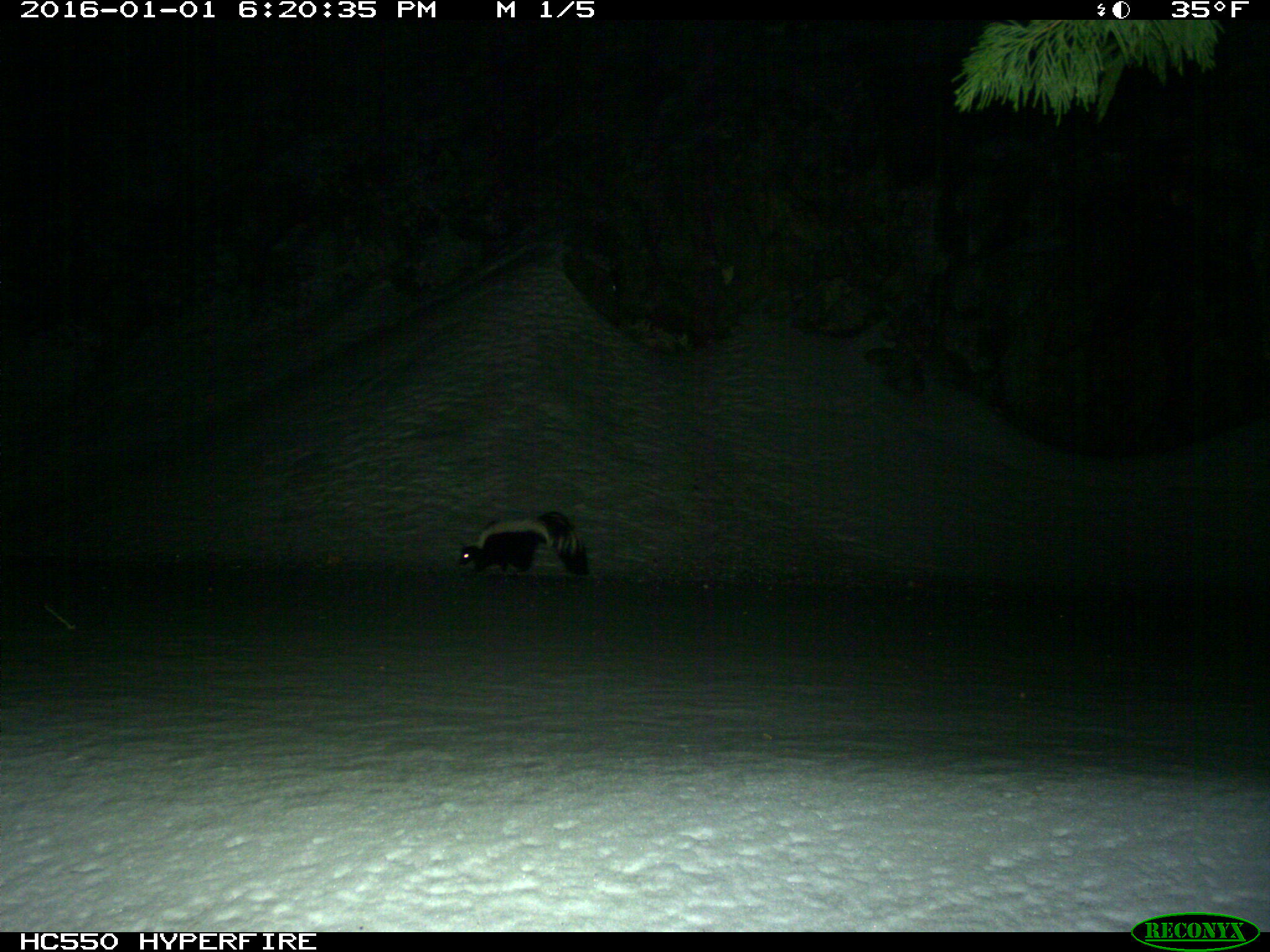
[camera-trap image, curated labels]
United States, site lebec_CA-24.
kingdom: Animalia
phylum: Chordata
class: Mammalia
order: Carnivora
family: Mephitidae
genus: Mephitis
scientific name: Mephitis mephitis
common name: striped skunk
Mephitis mephitis (striped skunk).